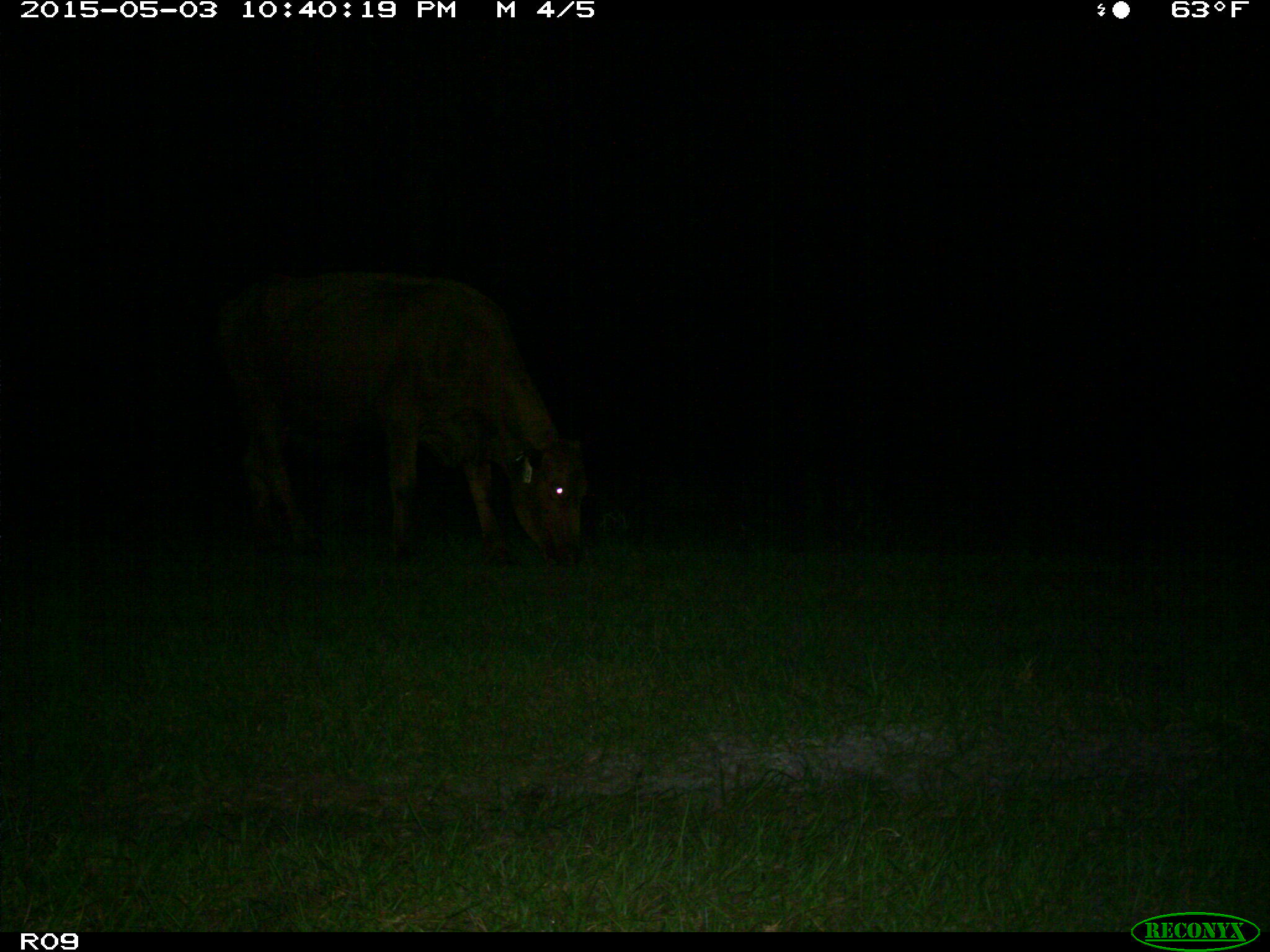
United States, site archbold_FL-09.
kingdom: Animalia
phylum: Chordata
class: Mammalia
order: Artiodactyla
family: Bovidae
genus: Bos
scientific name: Bos taurus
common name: domestic cow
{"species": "Bos taurus (domestic cow)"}